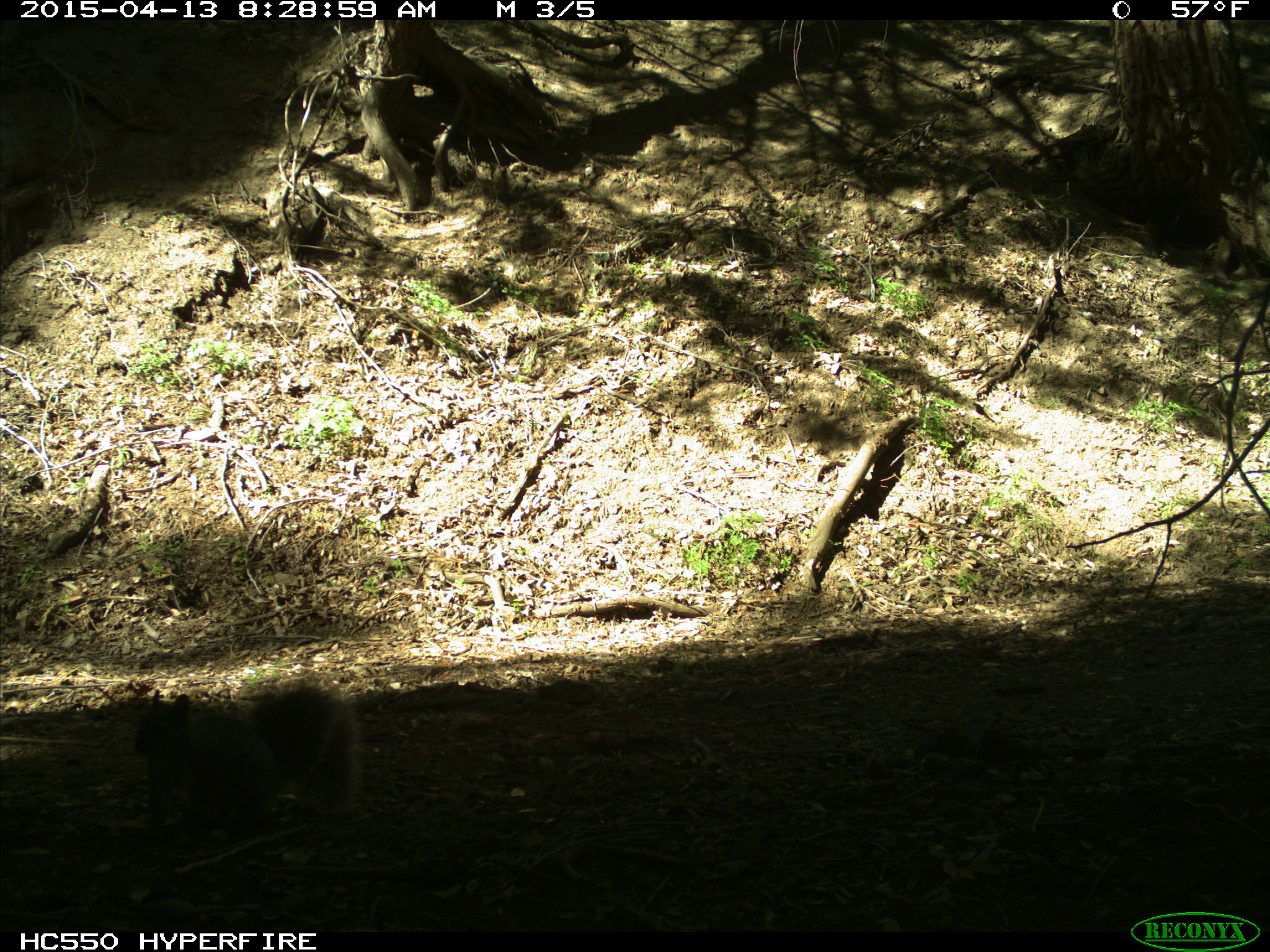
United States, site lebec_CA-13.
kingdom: Animalia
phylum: Chordata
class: Mammalia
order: Rodentia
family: Sciuridae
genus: Sciurus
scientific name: Sciurus carolinensis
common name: eastern gray squirrel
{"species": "Sciurus carolinensis (eastern gray squirrel)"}